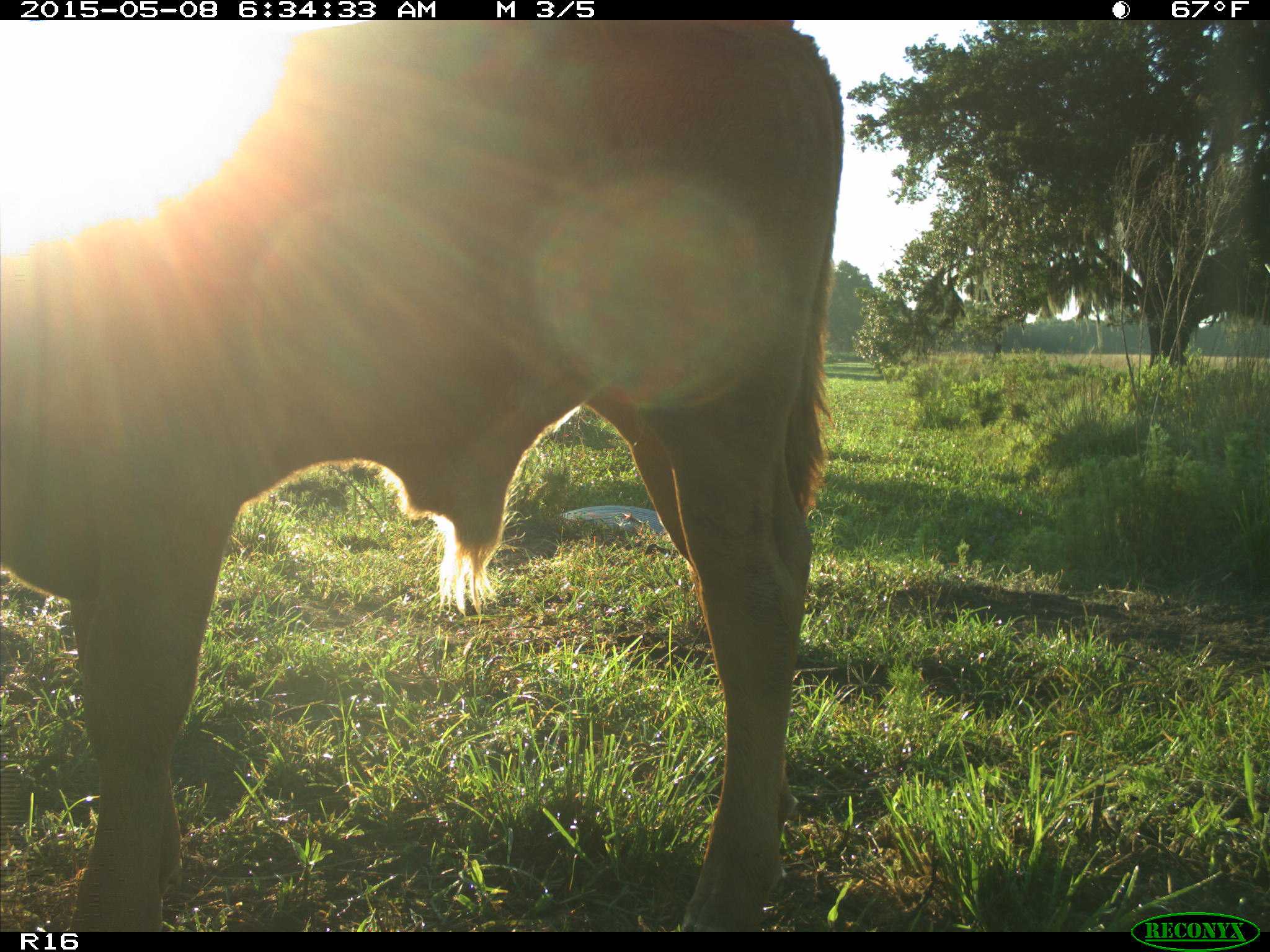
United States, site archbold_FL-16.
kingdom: Animalia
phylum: Chordata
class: Mammalia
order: Artiodactyla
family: Bovidae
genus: Bos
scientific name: Bos taurus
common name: domestic cow